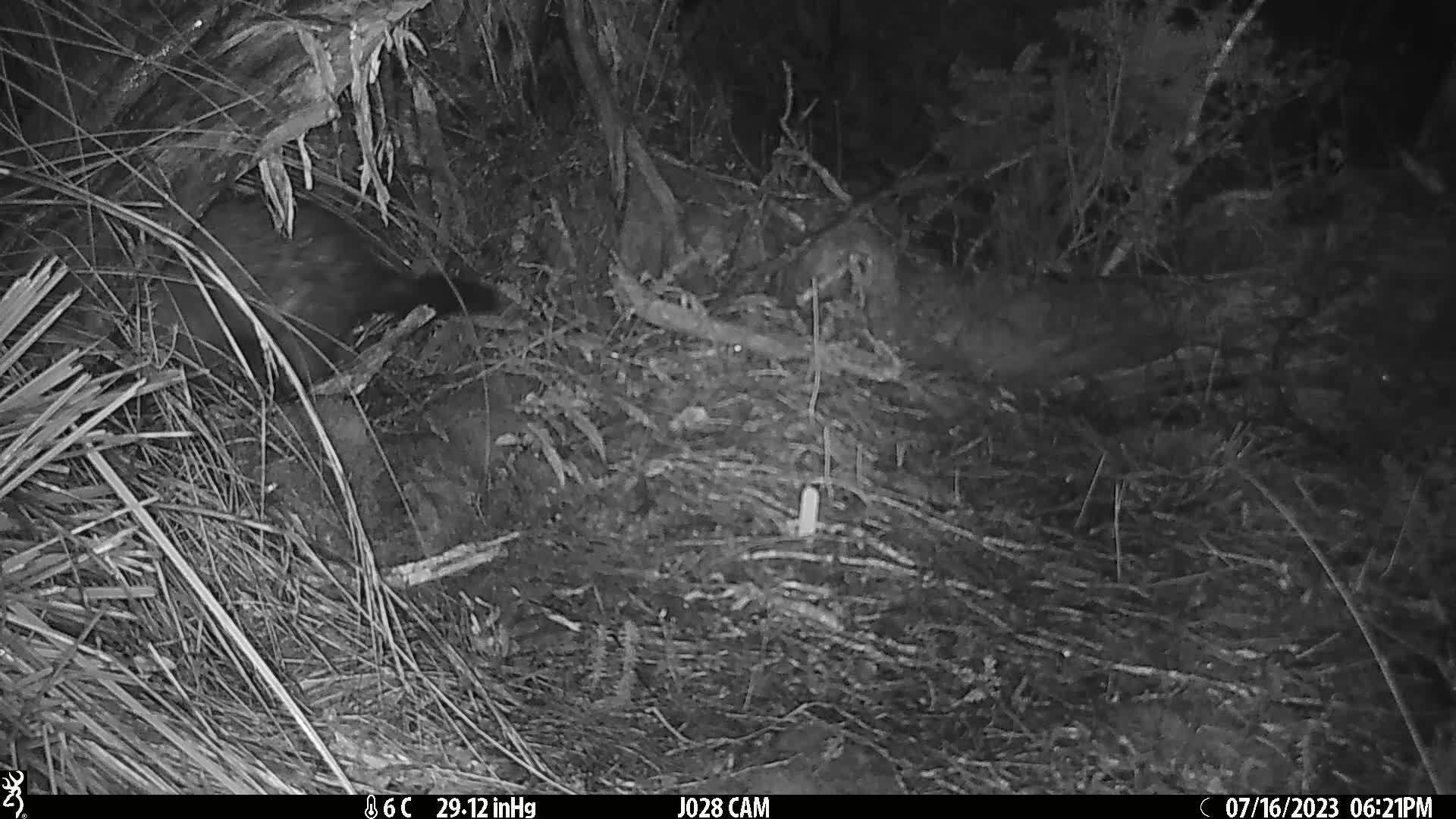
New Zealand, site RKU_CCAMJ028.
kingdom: Animalia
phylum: Chordata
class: Mammalia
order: Diprotodontia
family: Phalangeridae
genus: Trichosurus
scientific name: Trichosurus vulpecula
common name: common brushtail possum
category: possum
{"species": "possum (common brushtail possum) (Trichosurus vulpecula)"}